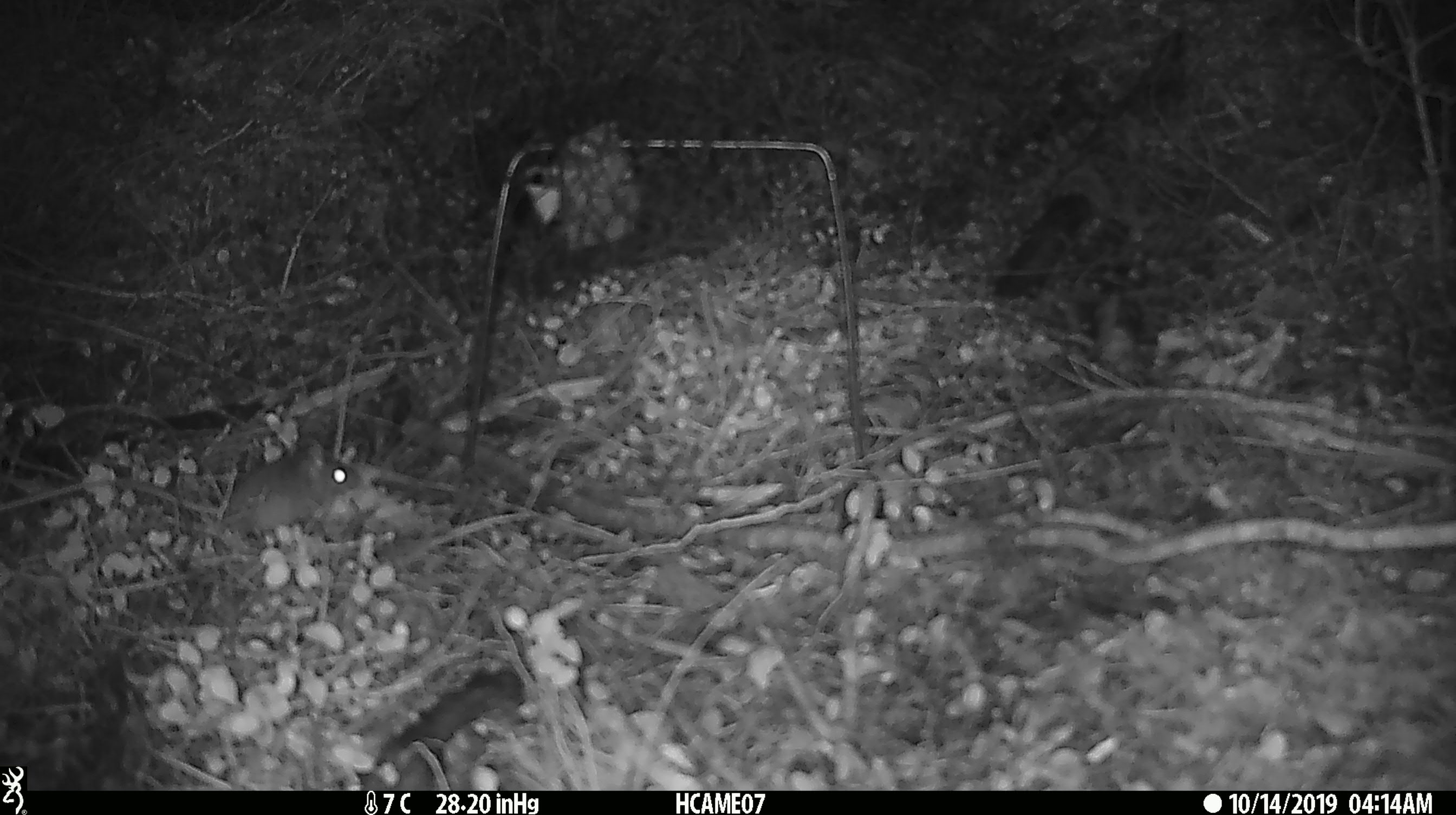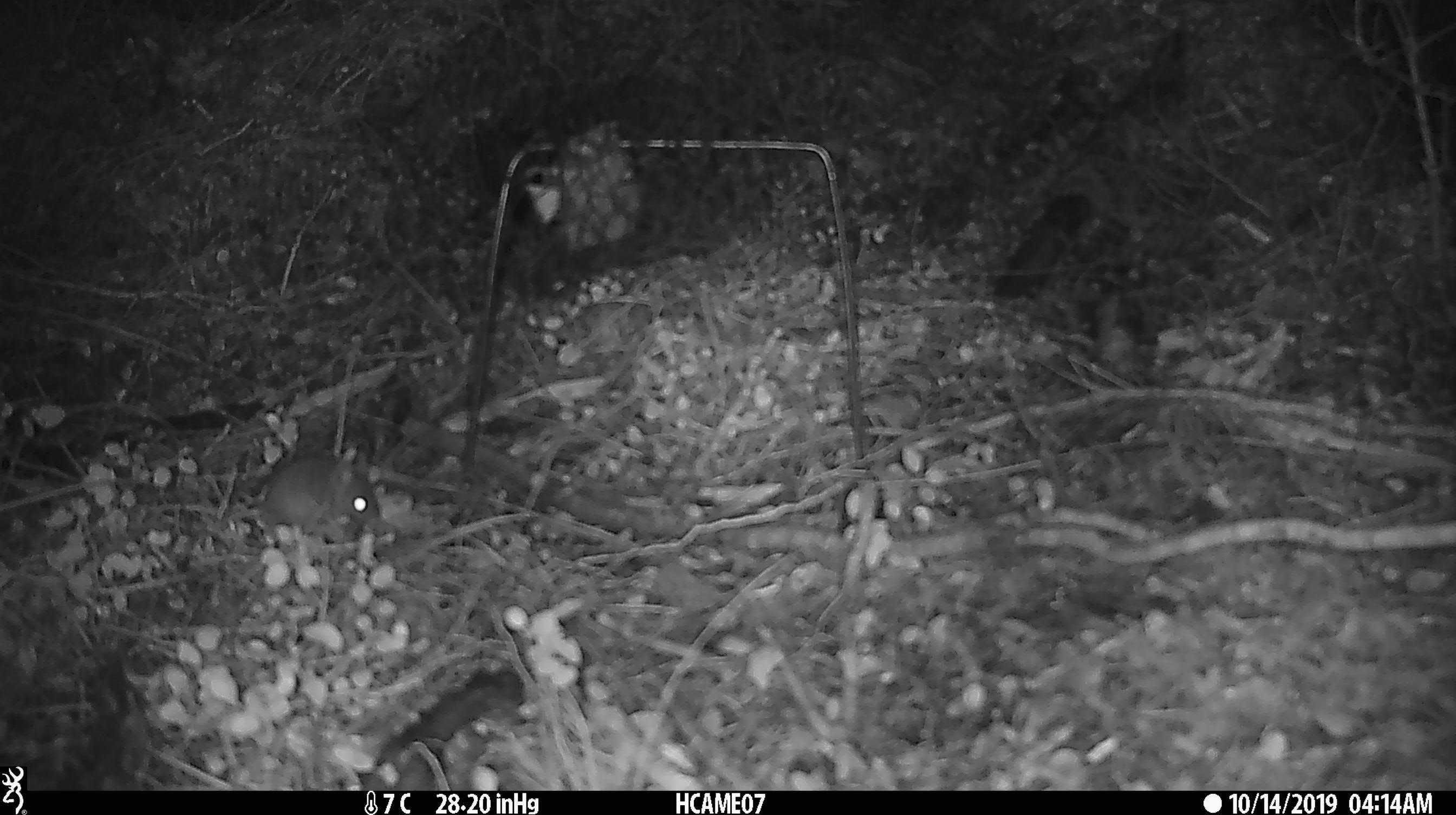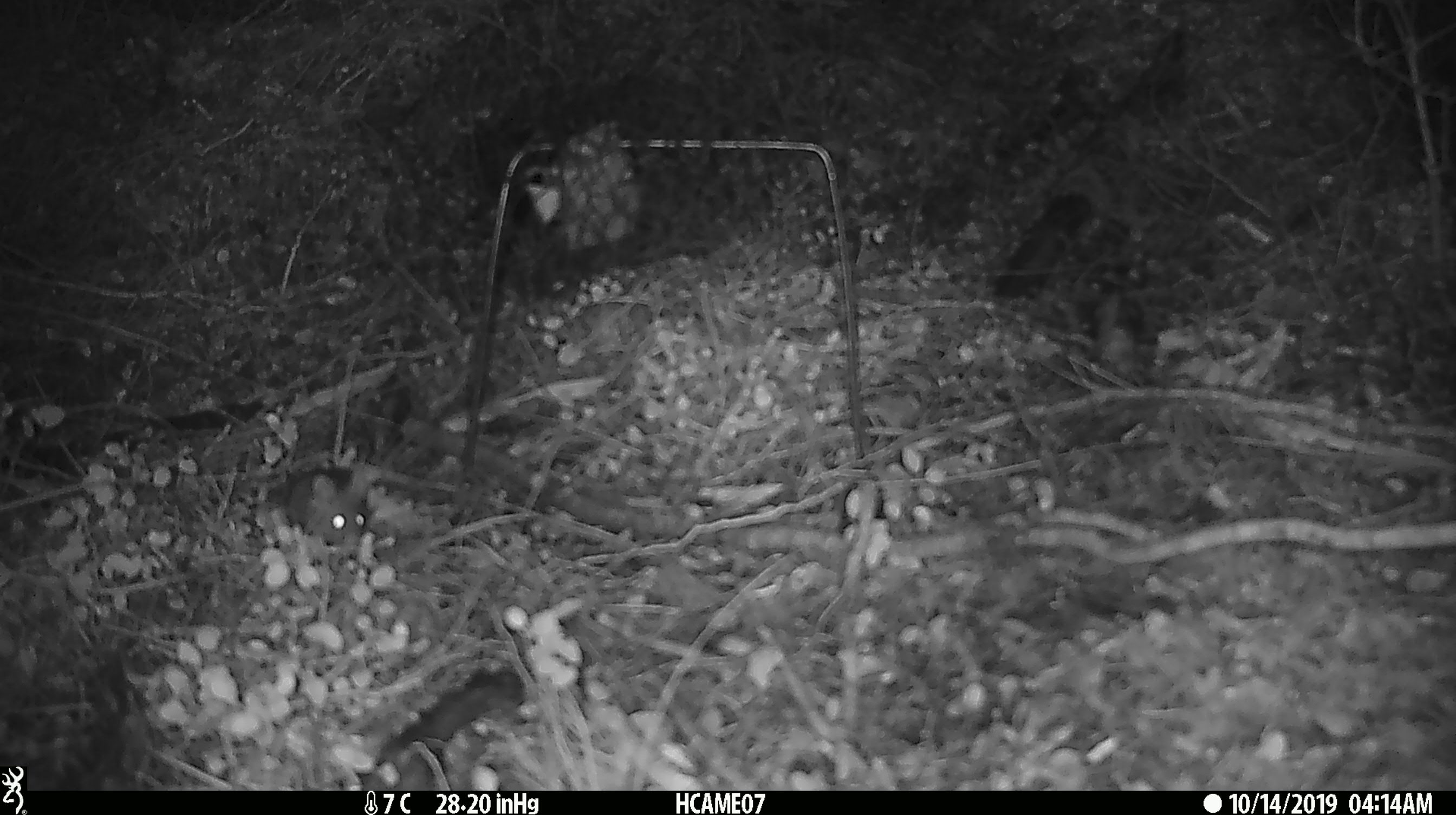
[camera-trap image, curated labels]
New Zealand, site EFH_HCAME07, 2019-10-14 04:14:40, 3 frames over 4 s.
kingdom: Animalia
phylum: Chordata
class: Mammalia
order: Rodentia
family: Muridae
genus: Mus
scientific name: Mus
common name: mouse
Mouse (Mus).